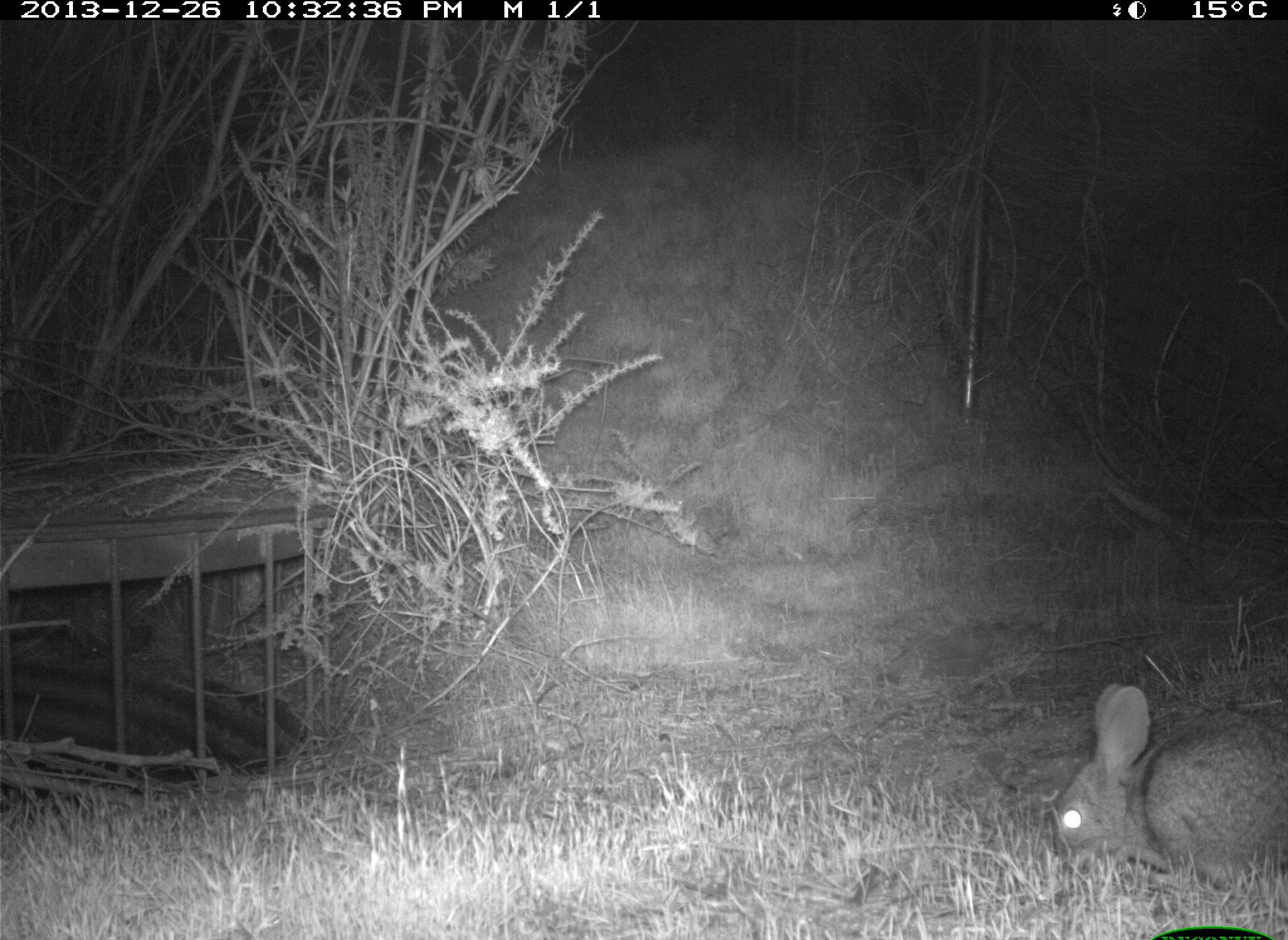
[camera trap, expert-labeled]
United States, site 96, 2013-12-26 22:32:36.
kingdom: Animalia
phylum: Chordata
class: Mammalia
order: Lagomorpha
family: Leporidae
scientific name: Leporidae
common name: rabbits and hares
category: rabbit